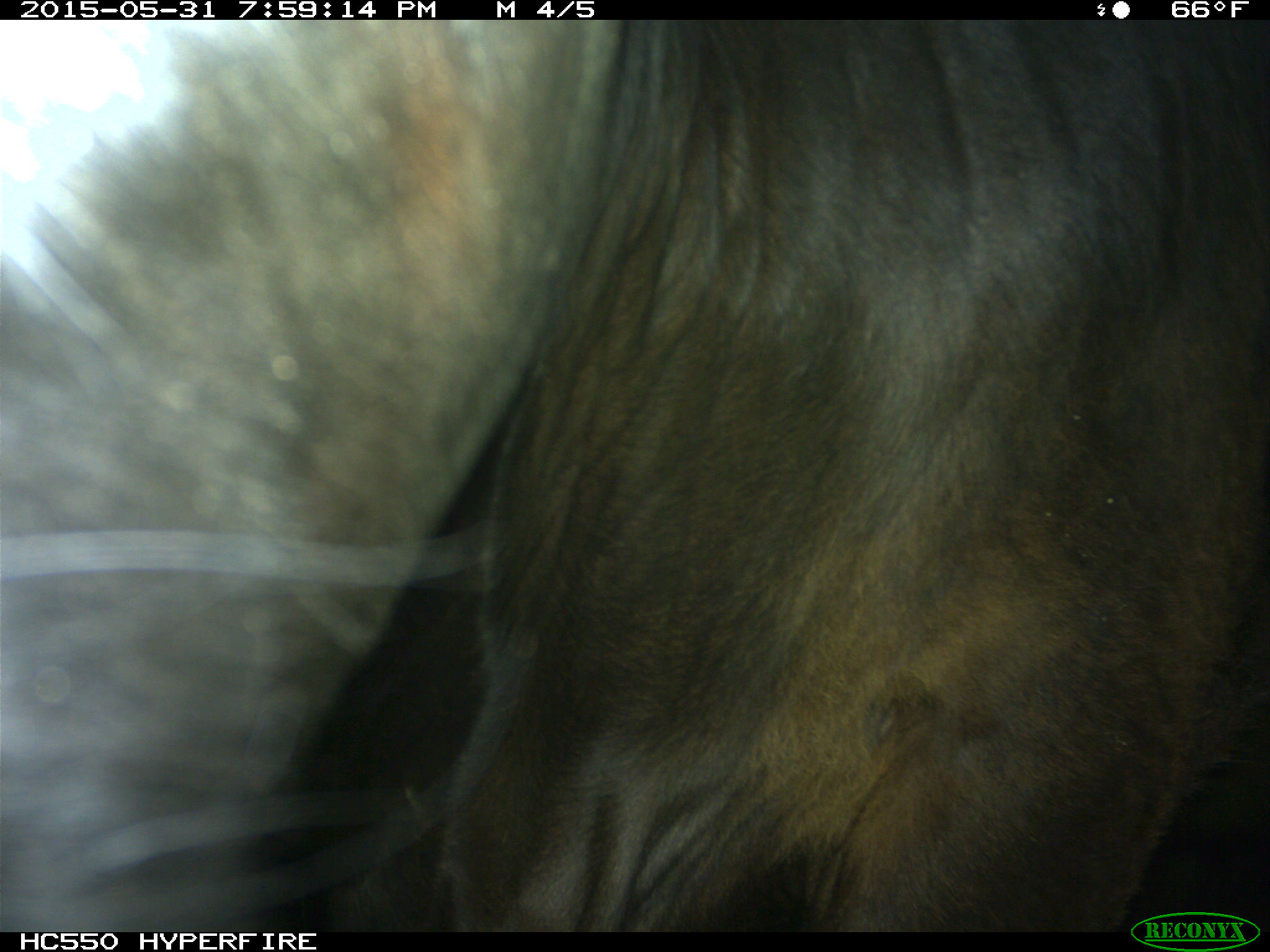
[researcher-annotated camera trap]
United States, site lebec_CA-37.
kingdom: Animalia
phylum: Chordata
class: Mammalia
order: Artiodactyla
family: Bovidae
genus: Bos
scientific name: Bos taurus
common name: domestic cow